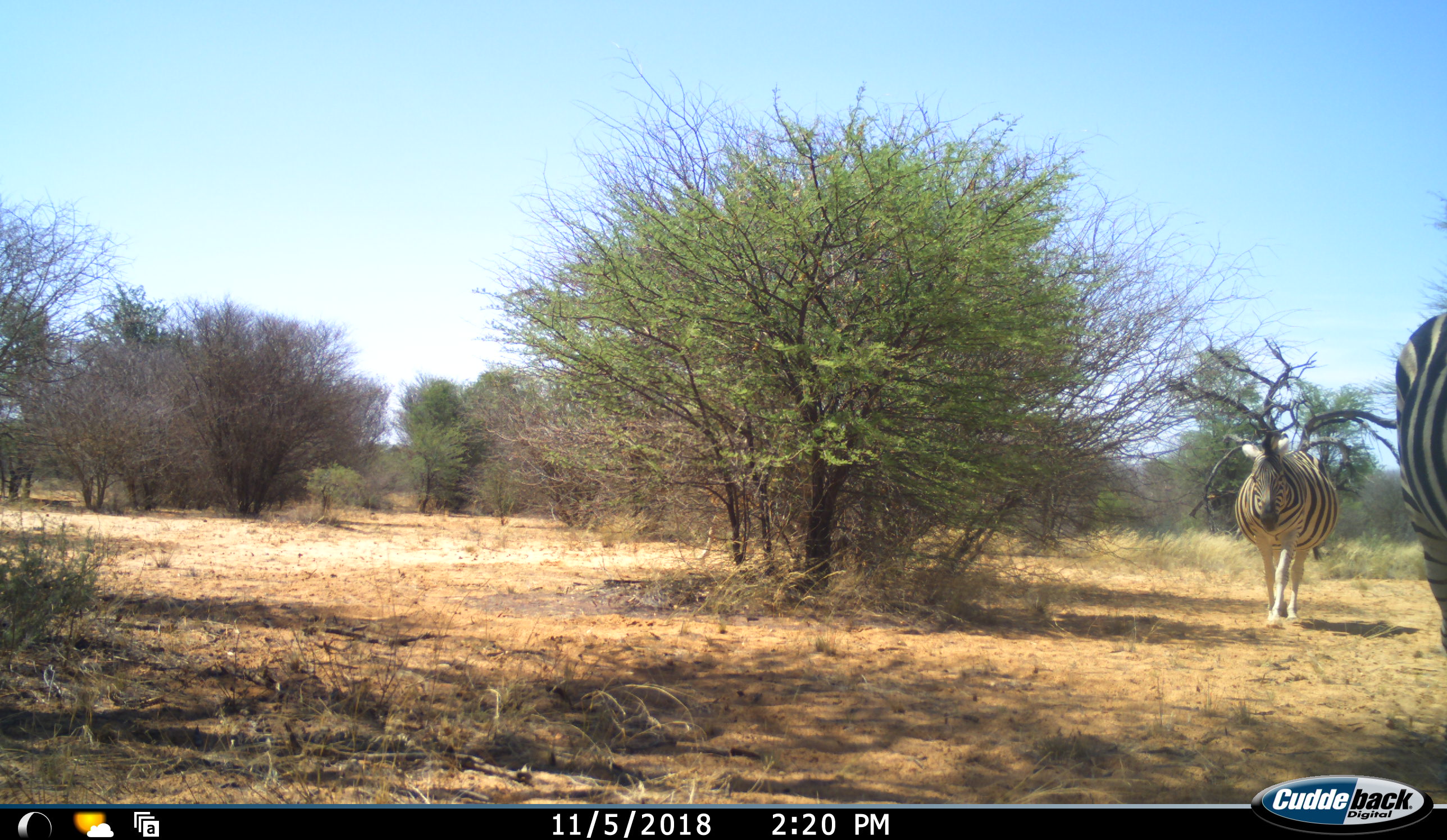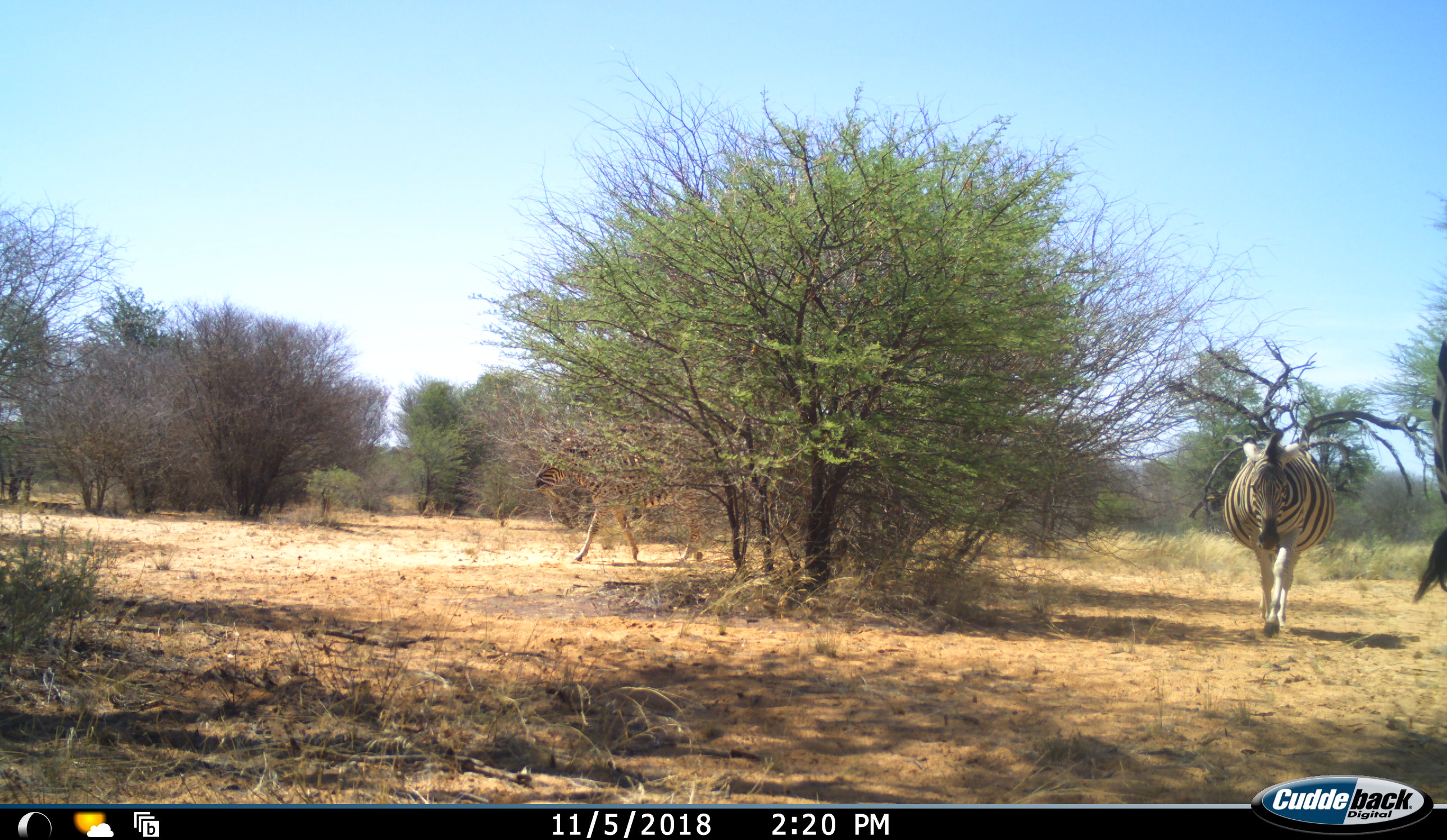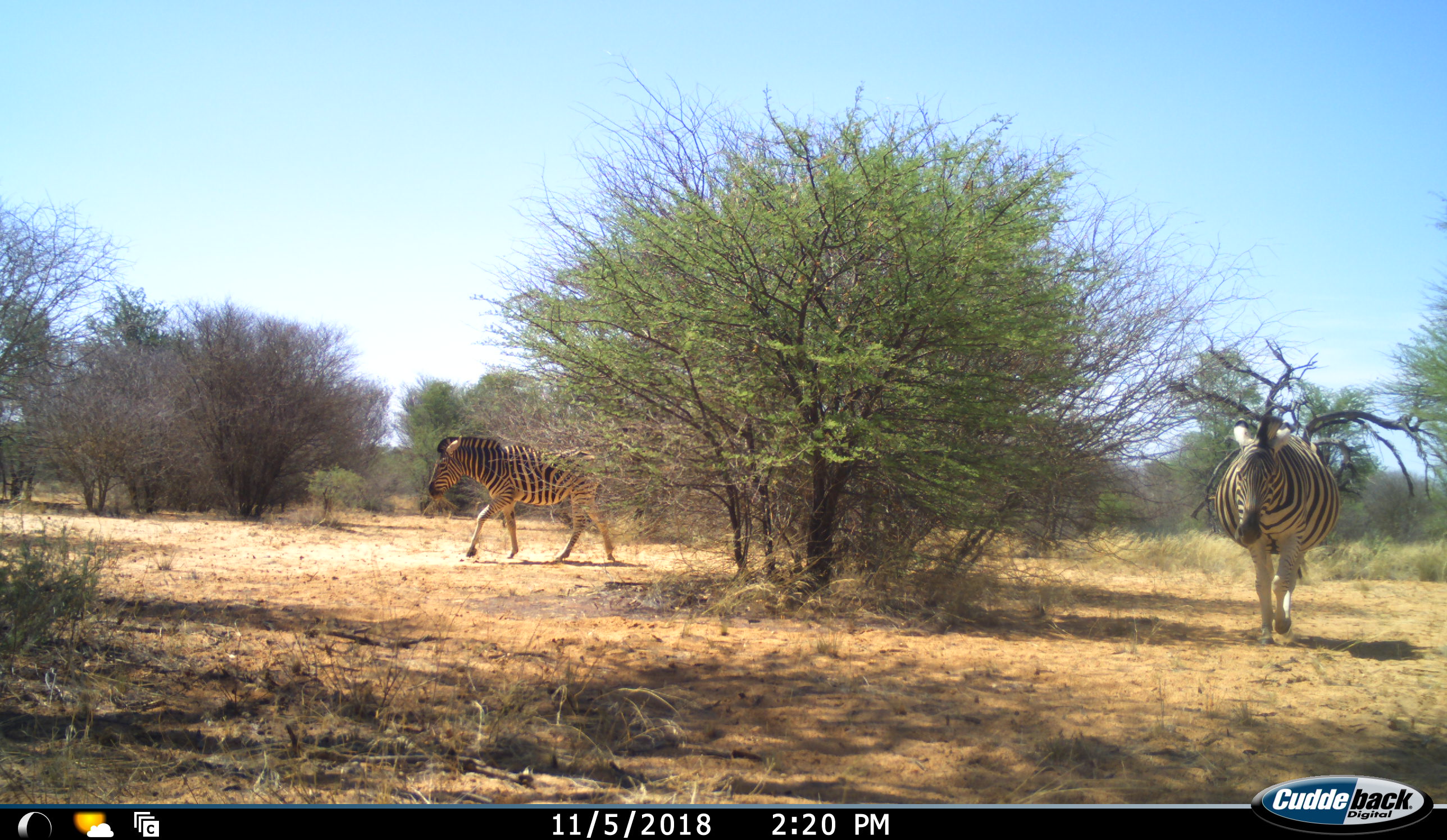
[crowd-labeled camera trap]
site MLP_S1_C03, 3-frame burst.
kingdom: Animalia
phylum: Chordata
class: Mammalia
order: Perissodactyla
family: Equidae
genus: Equus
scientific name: Equus quagga burchellii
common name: burchell's zebra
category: zebraburchells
Zebraburchells (burchell's zebra) (Equus quagga burchellii), count 3. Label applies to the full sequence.